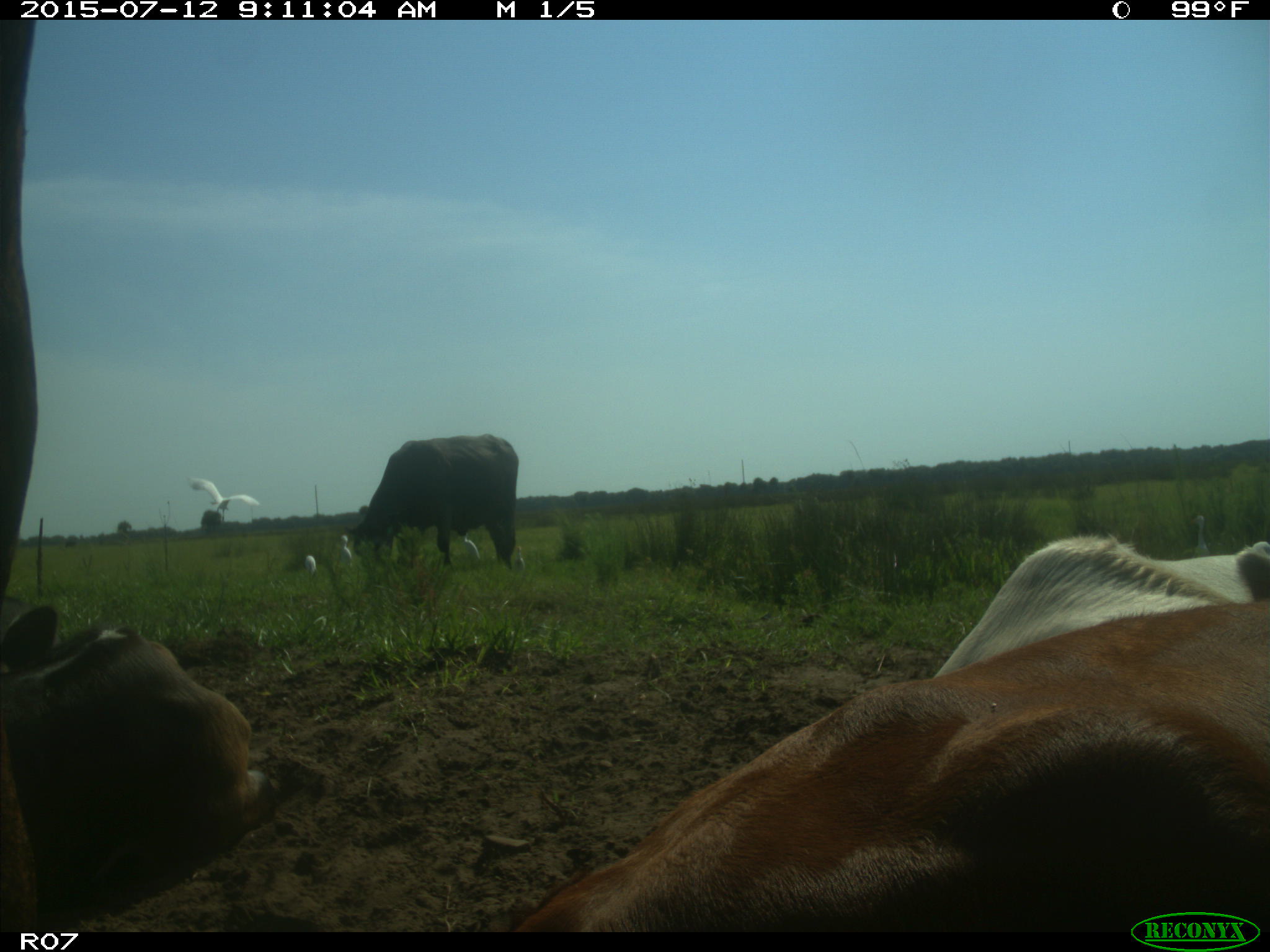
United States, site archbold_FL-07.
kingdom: Animalia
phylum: Chordata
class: Mammalia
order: Artiodactyla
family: Bovidae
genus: Bos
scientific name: Bos taurus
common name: domestic cow